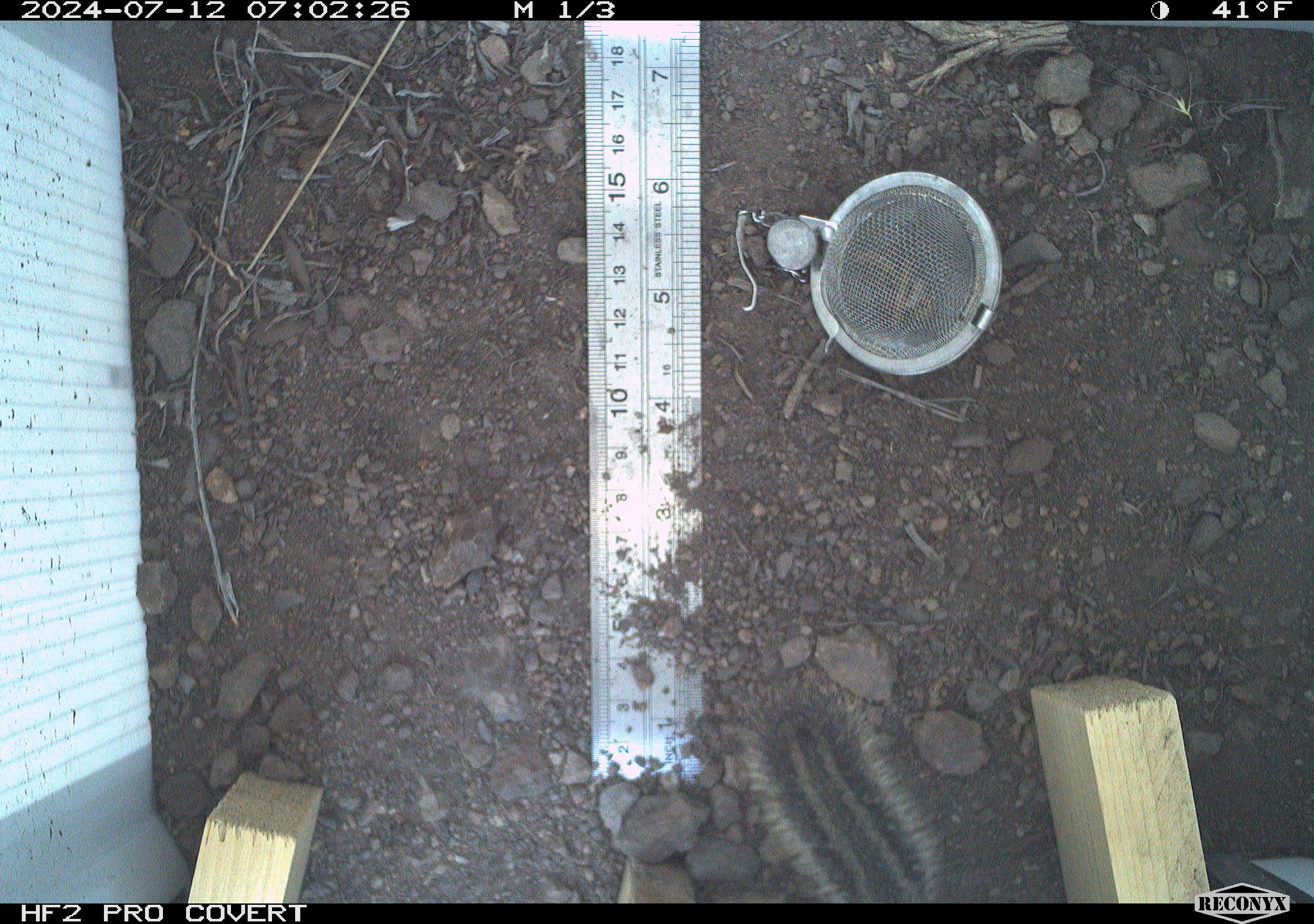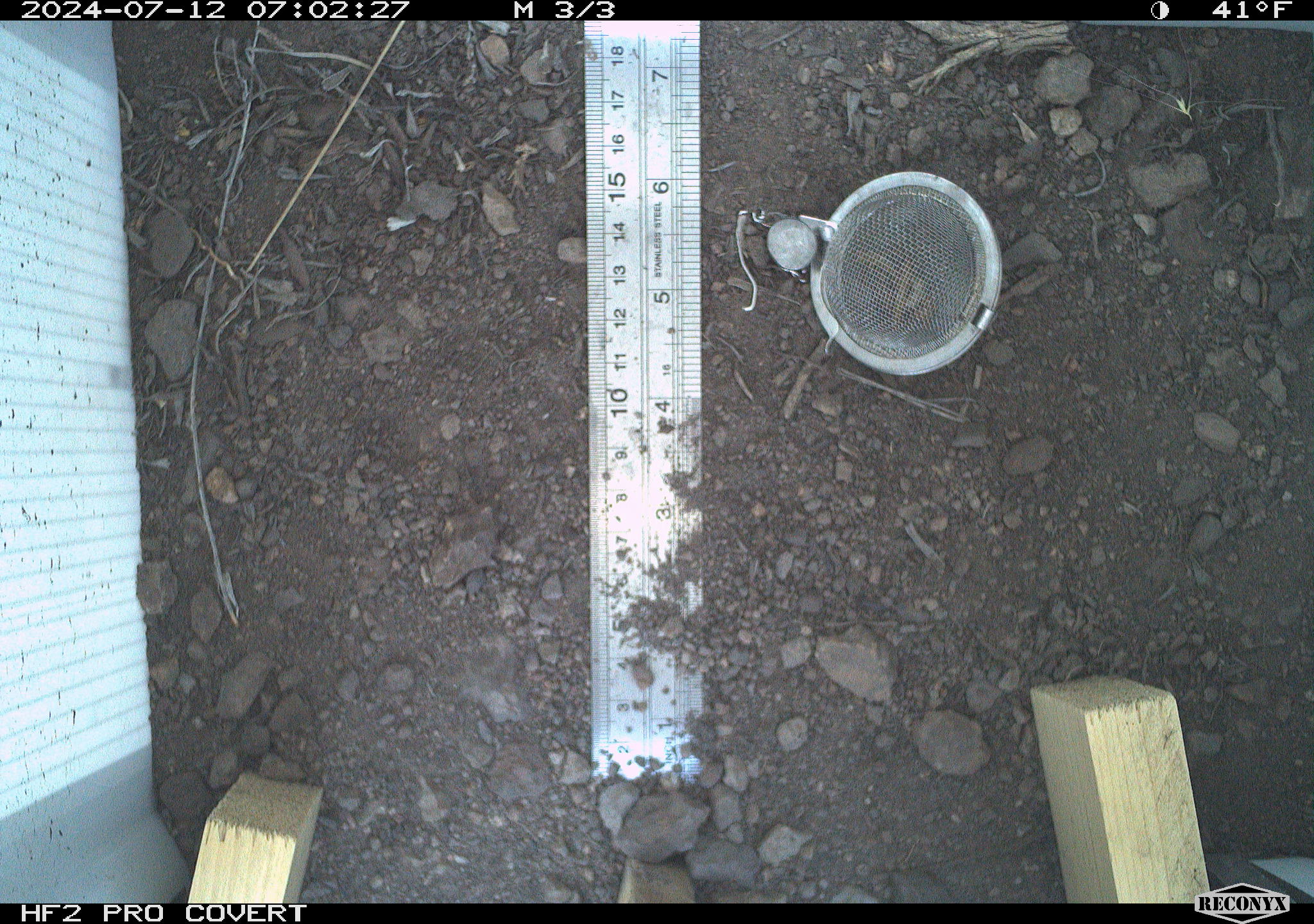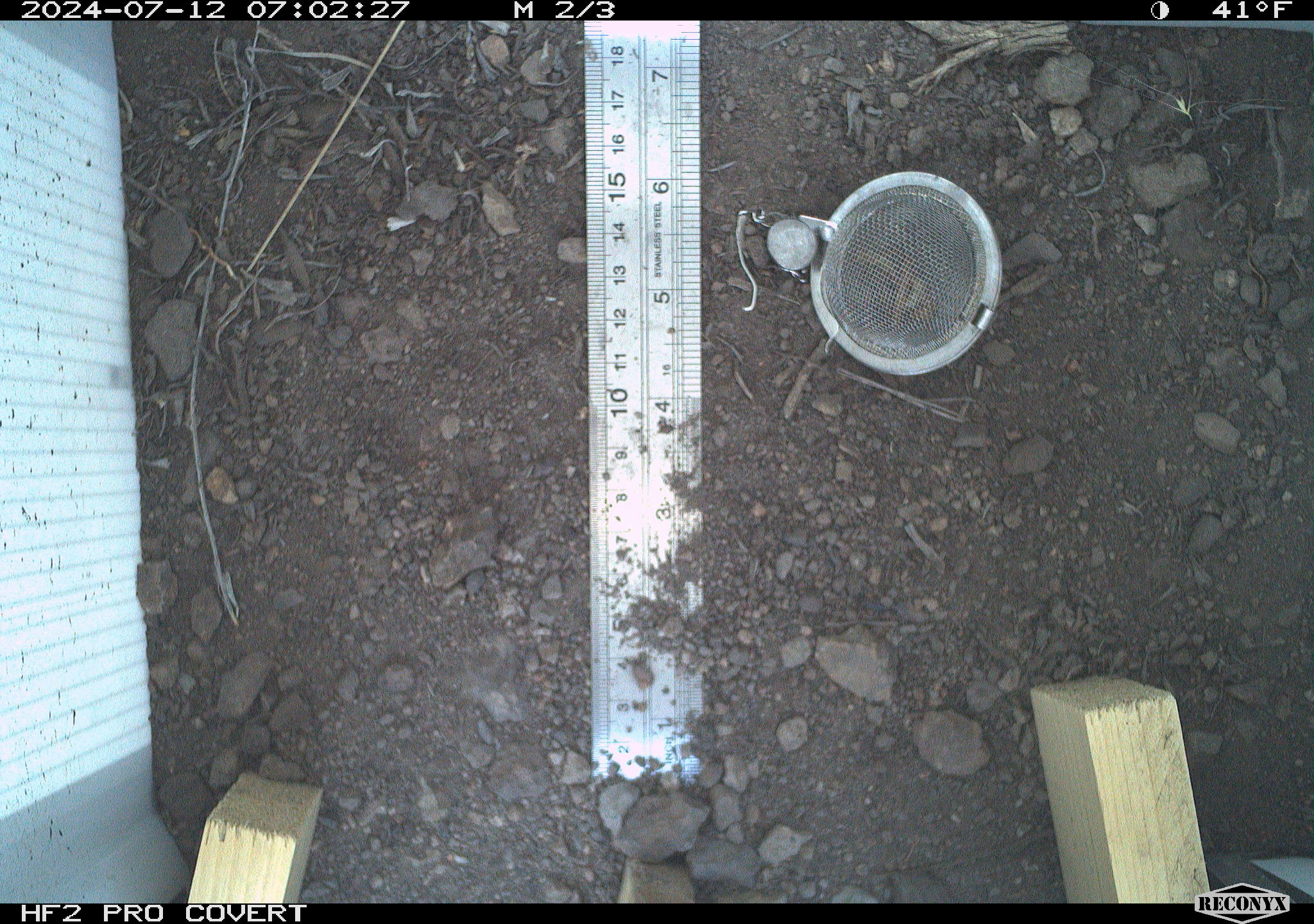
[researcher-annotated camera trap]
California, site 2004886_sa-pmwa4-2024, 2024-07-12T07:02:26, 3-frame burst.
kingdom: Animalia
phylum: Chordata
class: Mammalia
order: Rodentia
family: Sciuridae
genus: Neotamias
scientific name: Neotamias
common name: western chipmunks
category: neotamias species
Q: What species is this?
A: Neotamias species (western chipmunks) (Neotamias).